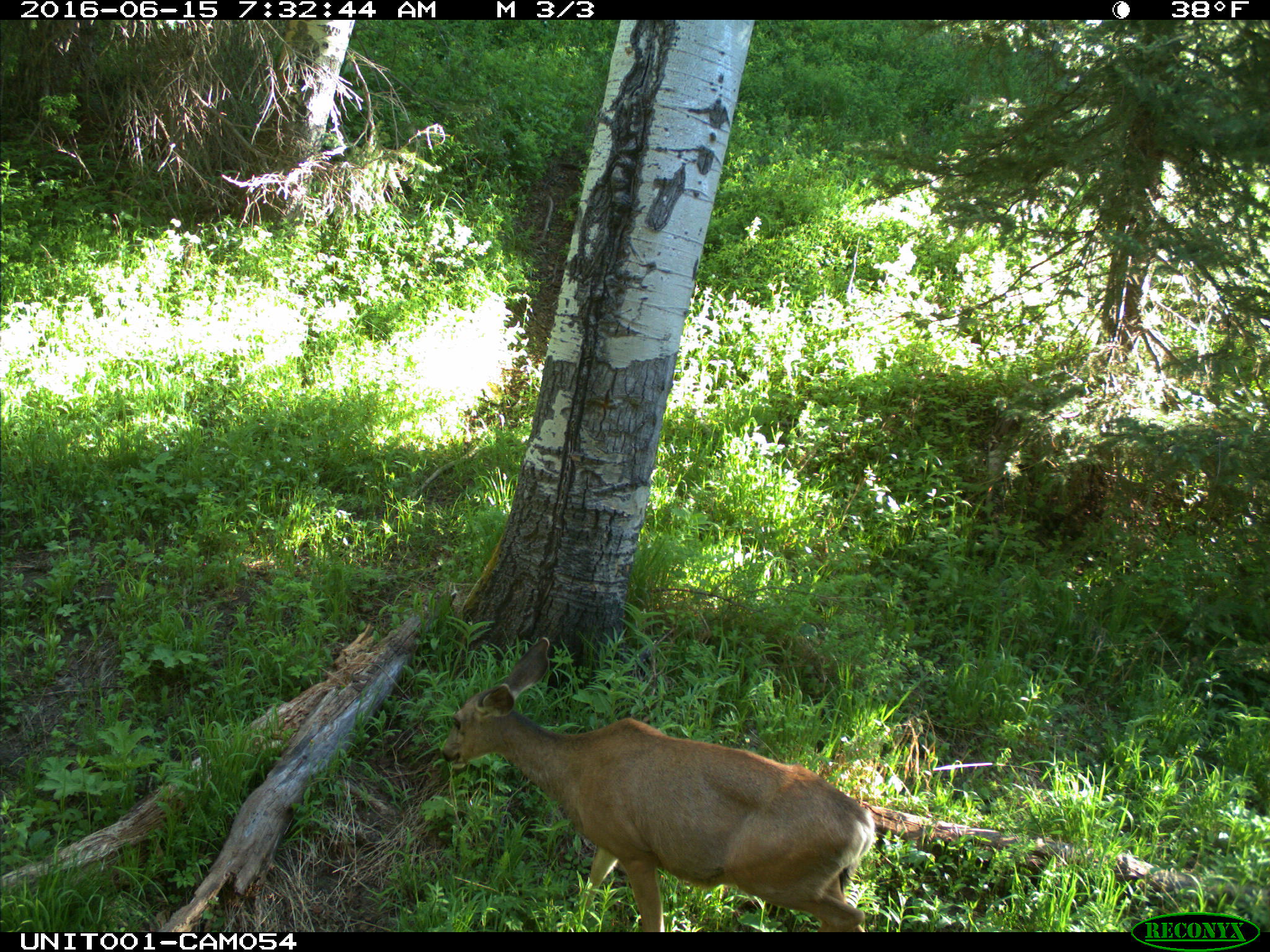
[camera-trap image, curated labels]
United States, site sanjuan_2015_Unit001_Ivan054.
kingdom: Animalia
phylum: Chordata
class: Mammalia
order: Artiodactyla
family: Cervidae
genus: Odocoileus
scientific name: Odocoileus hemionus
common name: mule deer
Odocoileus hemionus (mule deer).